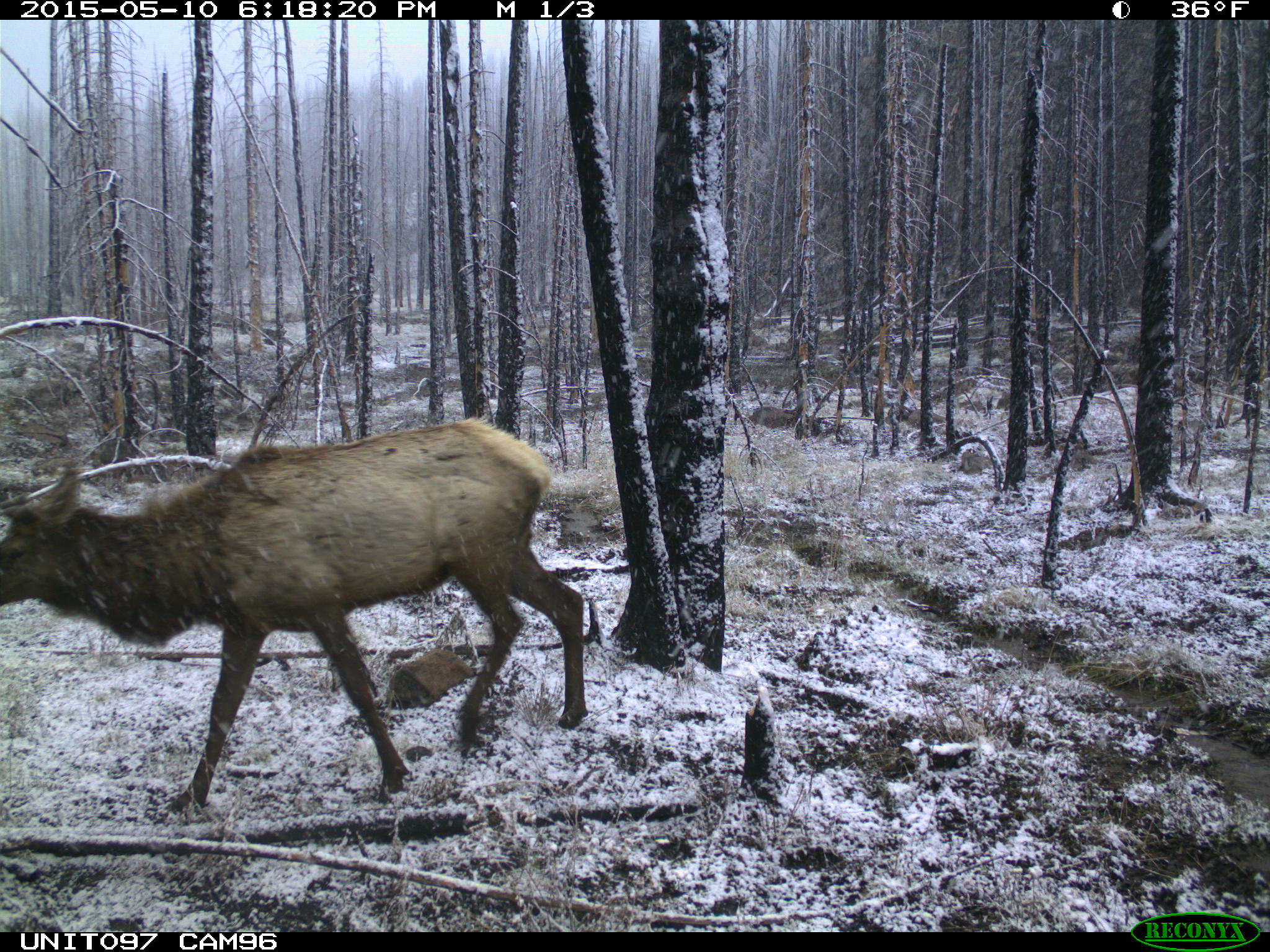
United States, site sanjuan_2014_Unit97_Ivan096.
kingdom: Animalia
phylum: Chordata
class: Mammalia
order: Artiodactyla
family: Cervidae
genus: Cervus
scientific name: Cervus elaphus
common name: red deer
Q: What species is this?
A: Cervus elaphus (red deer).